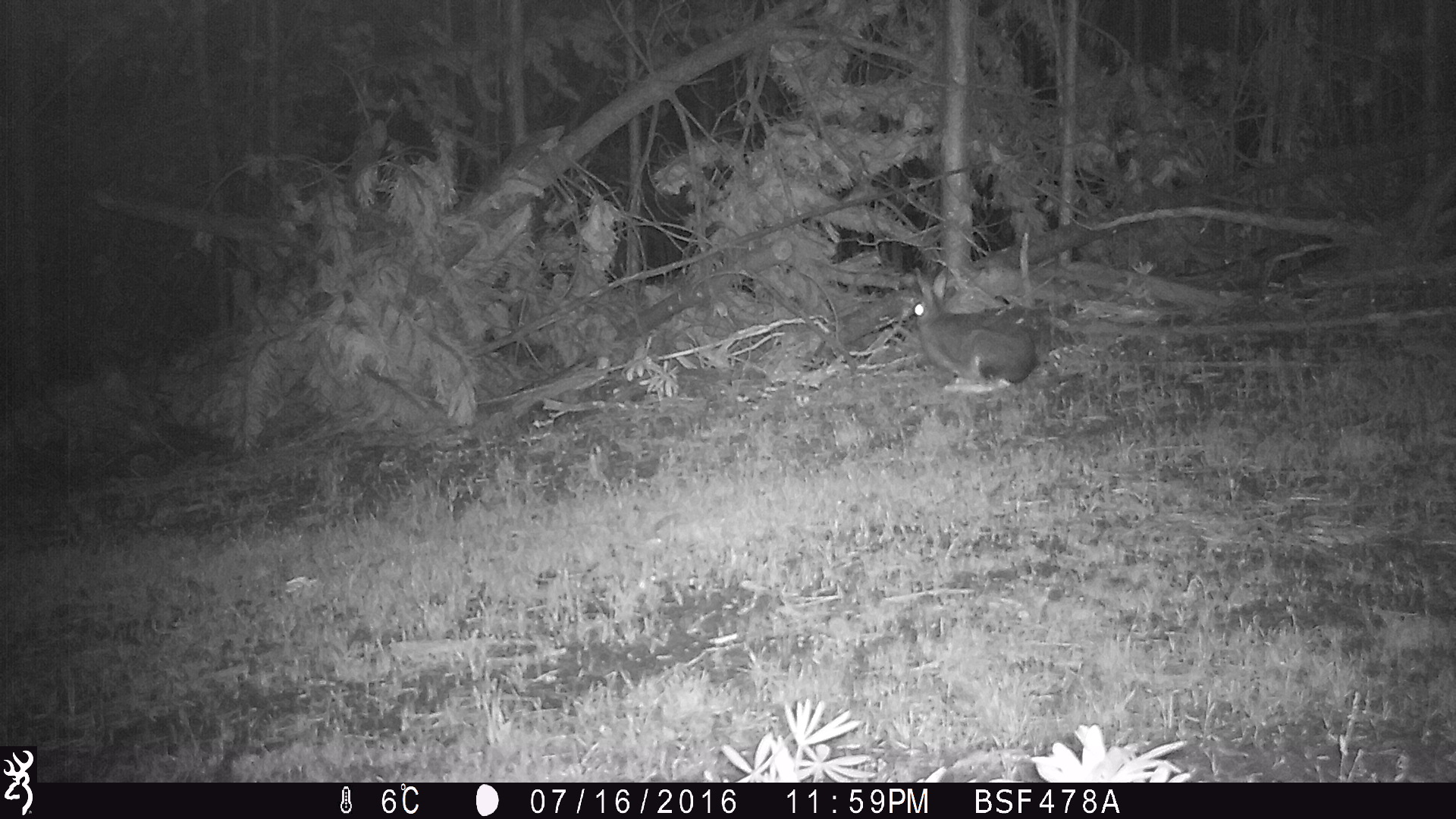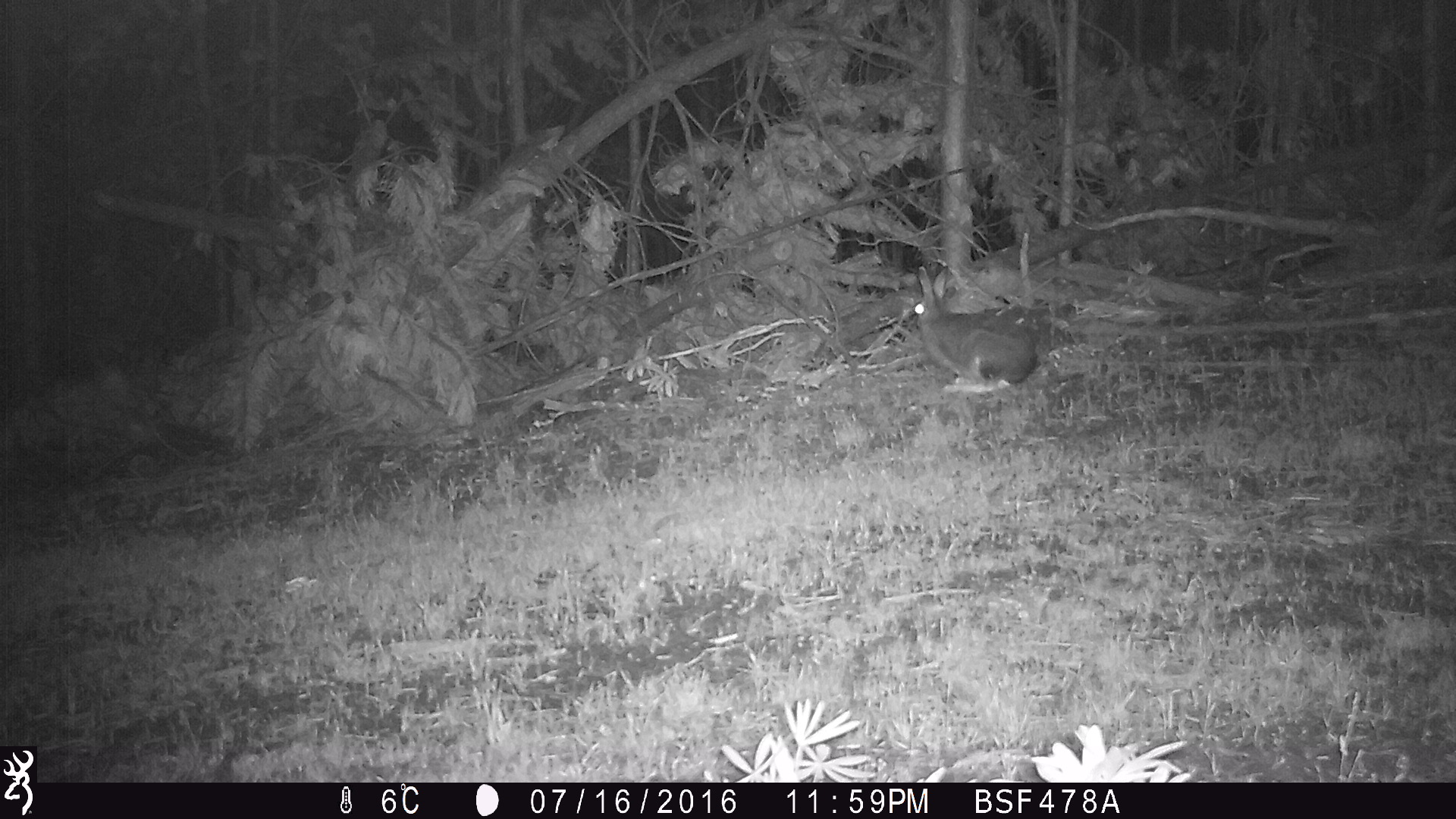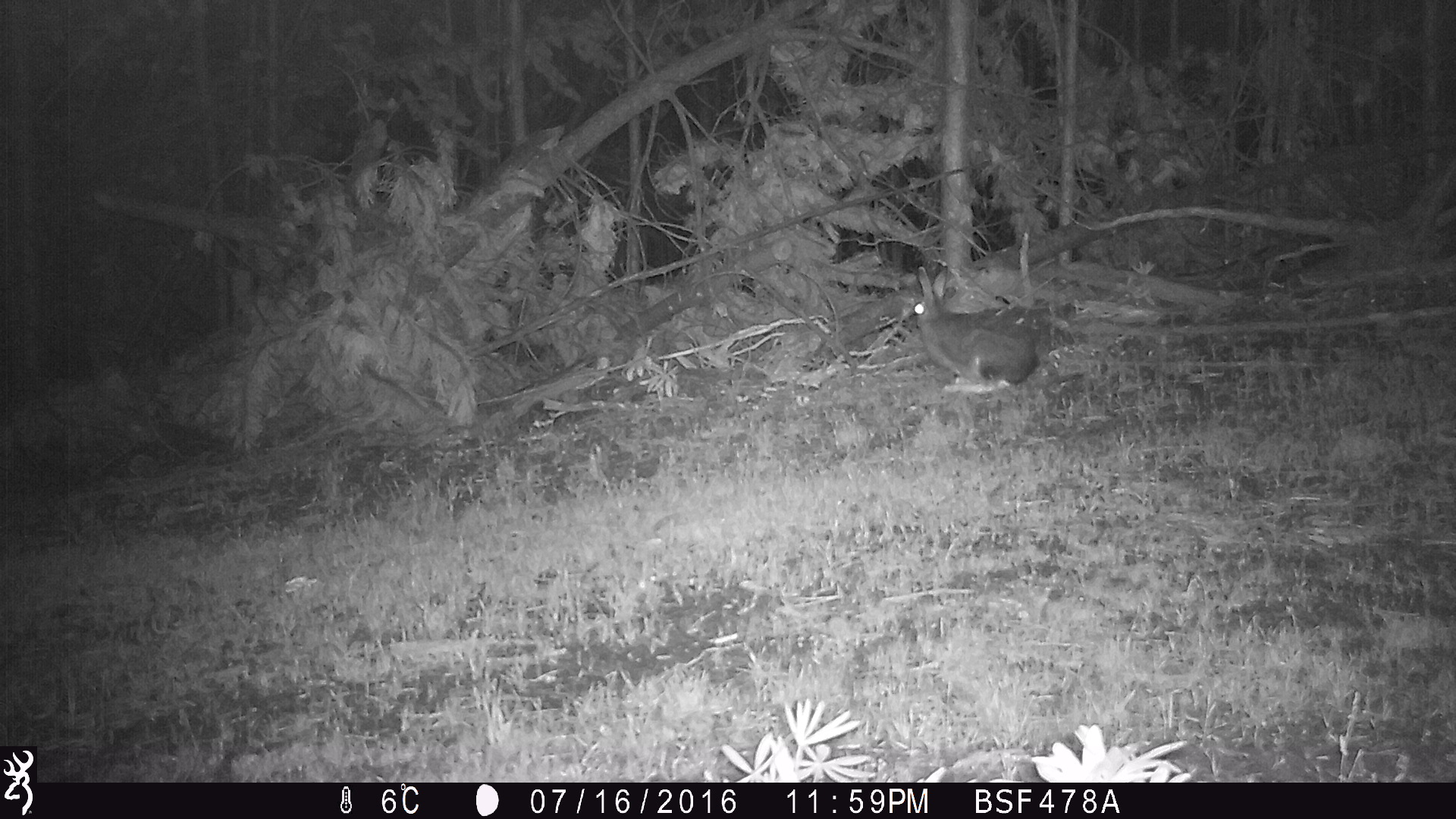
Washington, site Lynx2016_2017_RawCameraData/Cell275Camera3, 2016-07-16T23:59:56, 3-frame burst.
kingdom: Animalia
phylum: Chordata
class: Mammalia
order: Lagomorpha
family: Leporidae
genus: Lepus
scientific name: Lepus americanus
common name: snowshoe hare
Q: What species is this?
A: Lepus americanus (snowshoe hare).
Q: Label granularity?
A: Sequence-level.